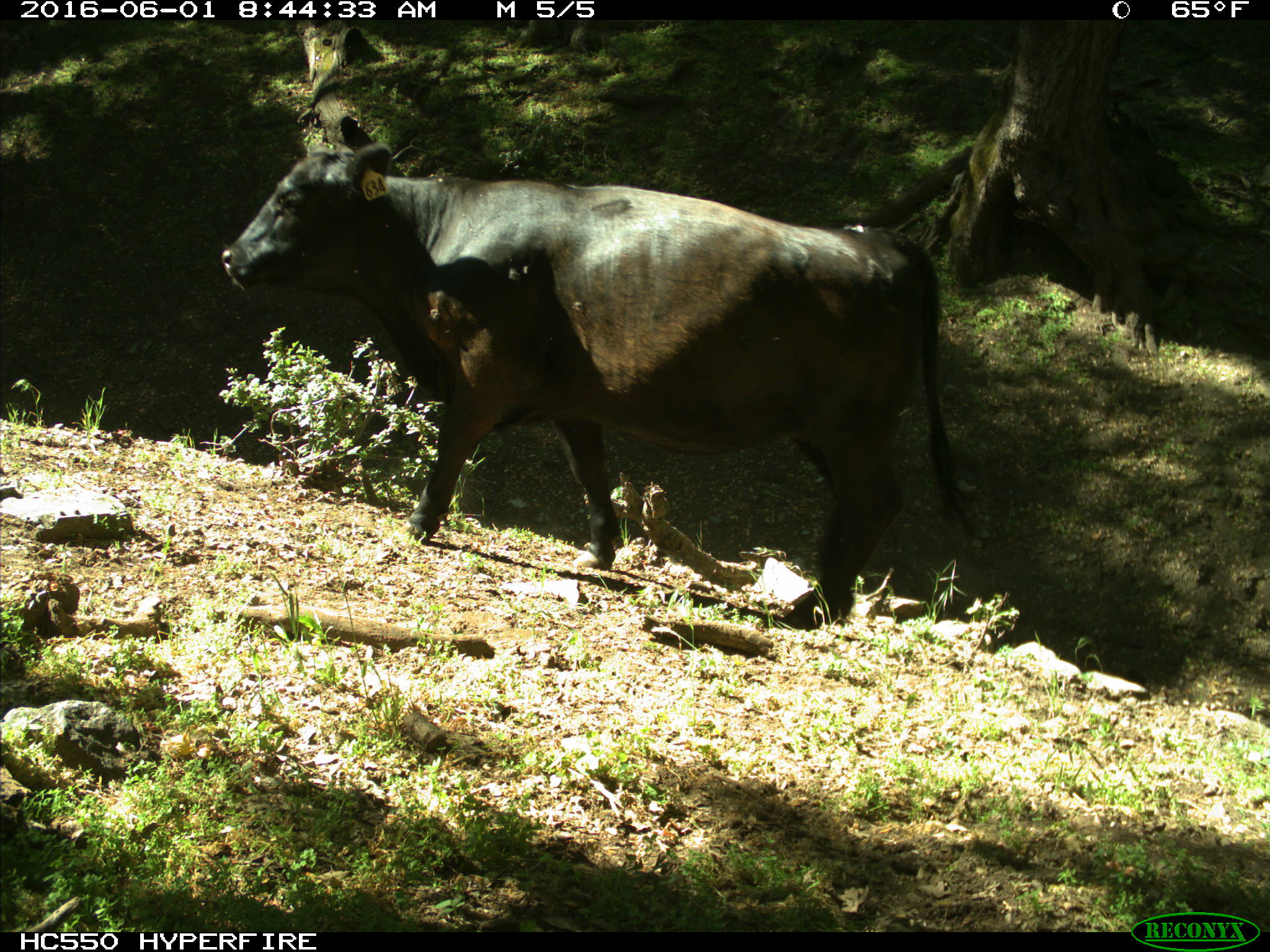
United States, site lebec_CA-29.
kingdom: Animalia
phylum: Chordata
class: Mammalia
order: Artiodactyla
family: Bovidae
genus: Bos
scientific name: Bos taurus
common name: domestic cow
Bos taurus (domestic cow).